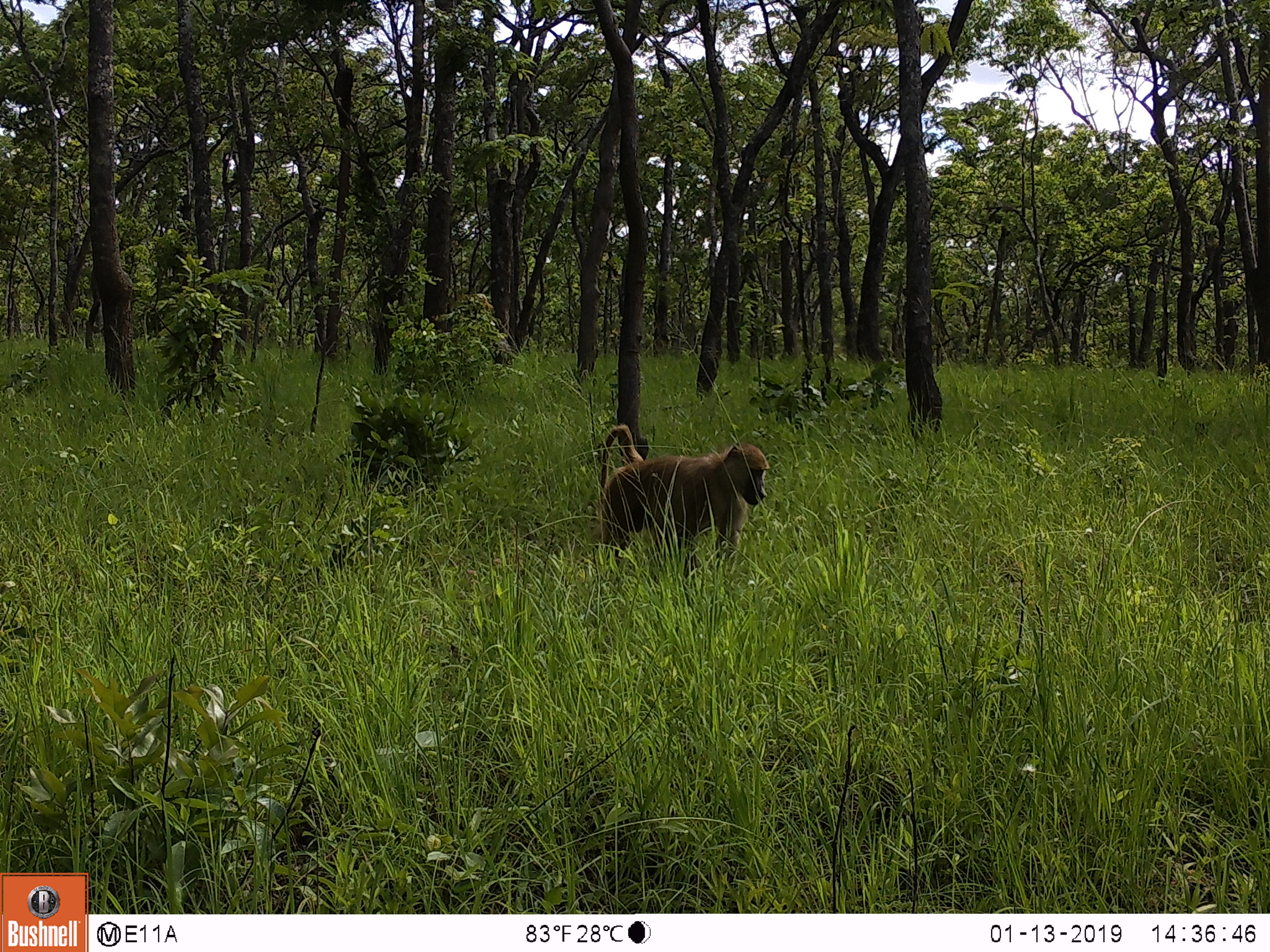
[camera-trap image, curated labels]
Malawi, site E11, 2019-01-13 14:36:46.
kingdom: Animalia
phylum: Chordata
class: Mammalia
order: Primates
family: Cercopithecidae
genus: Papio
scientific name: Papio cynocephalus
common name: yellow baboon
Yellow baboon (Papio cynocephalus), count 1.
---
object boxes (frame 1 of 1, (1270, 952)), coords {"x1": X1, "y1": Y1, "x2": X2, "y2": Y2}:
yellow baboon: {"x1": 591, "y1": 421, "x2": 769, "y2": 559}